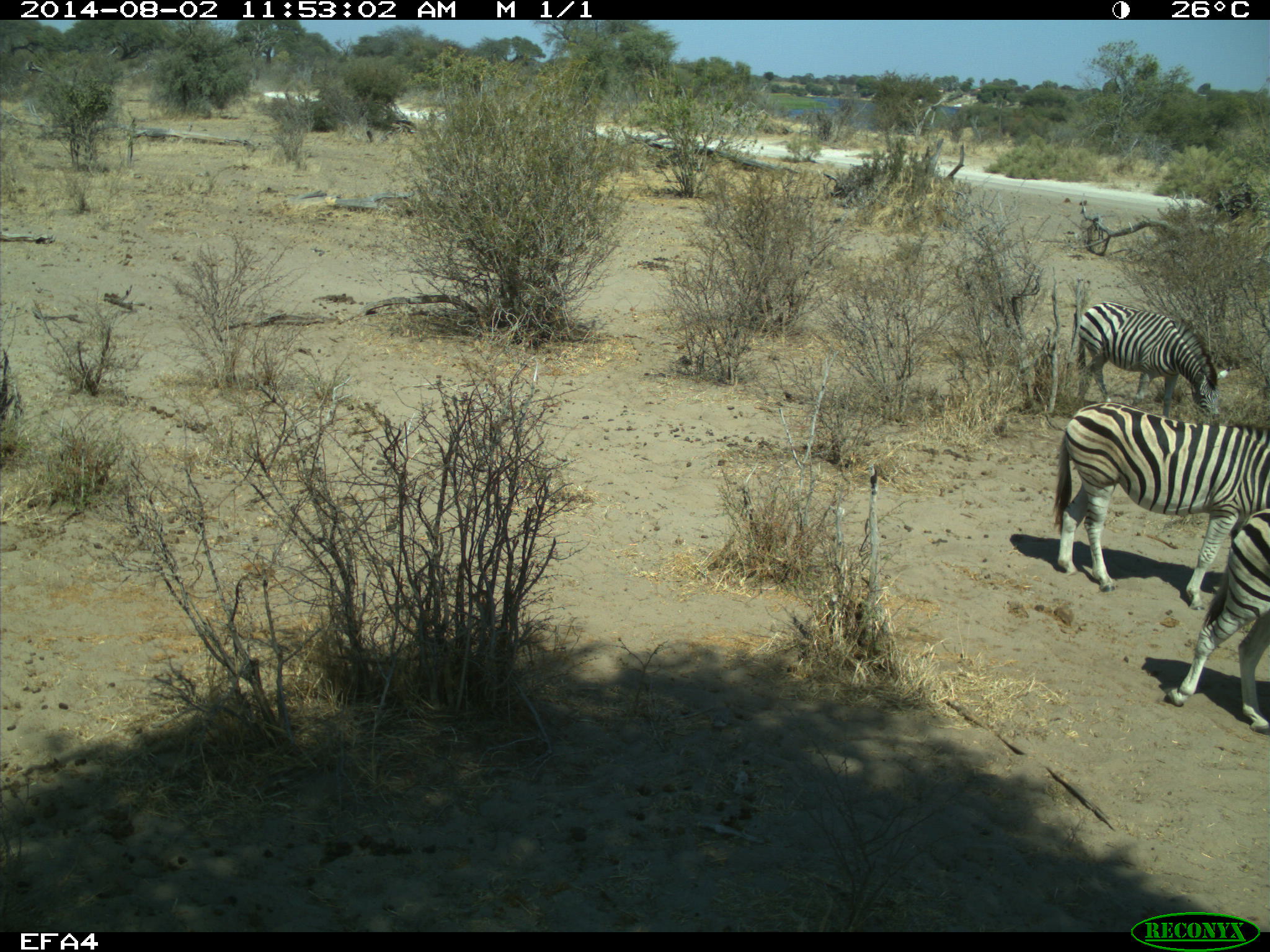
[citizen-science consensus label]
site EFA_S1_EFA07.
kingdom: Animalia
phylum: Chordata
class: Mammalia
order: Perissodactyla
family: Equidae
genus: Equus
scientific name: Equus quagga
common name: plains zebra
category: zebraplains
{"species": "zebraplains (plains zebra) (Equus quagga)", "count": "3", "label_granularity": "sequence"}